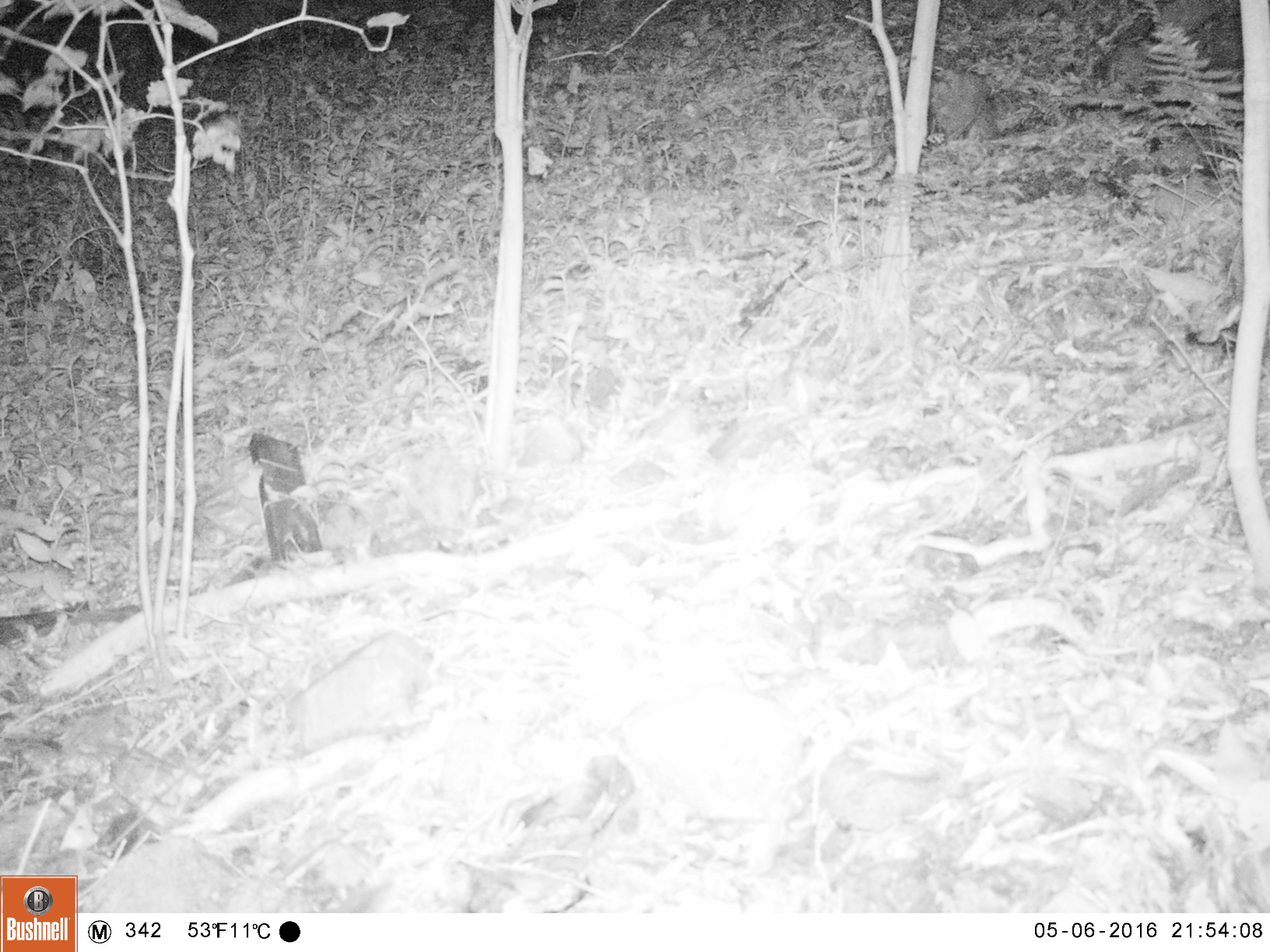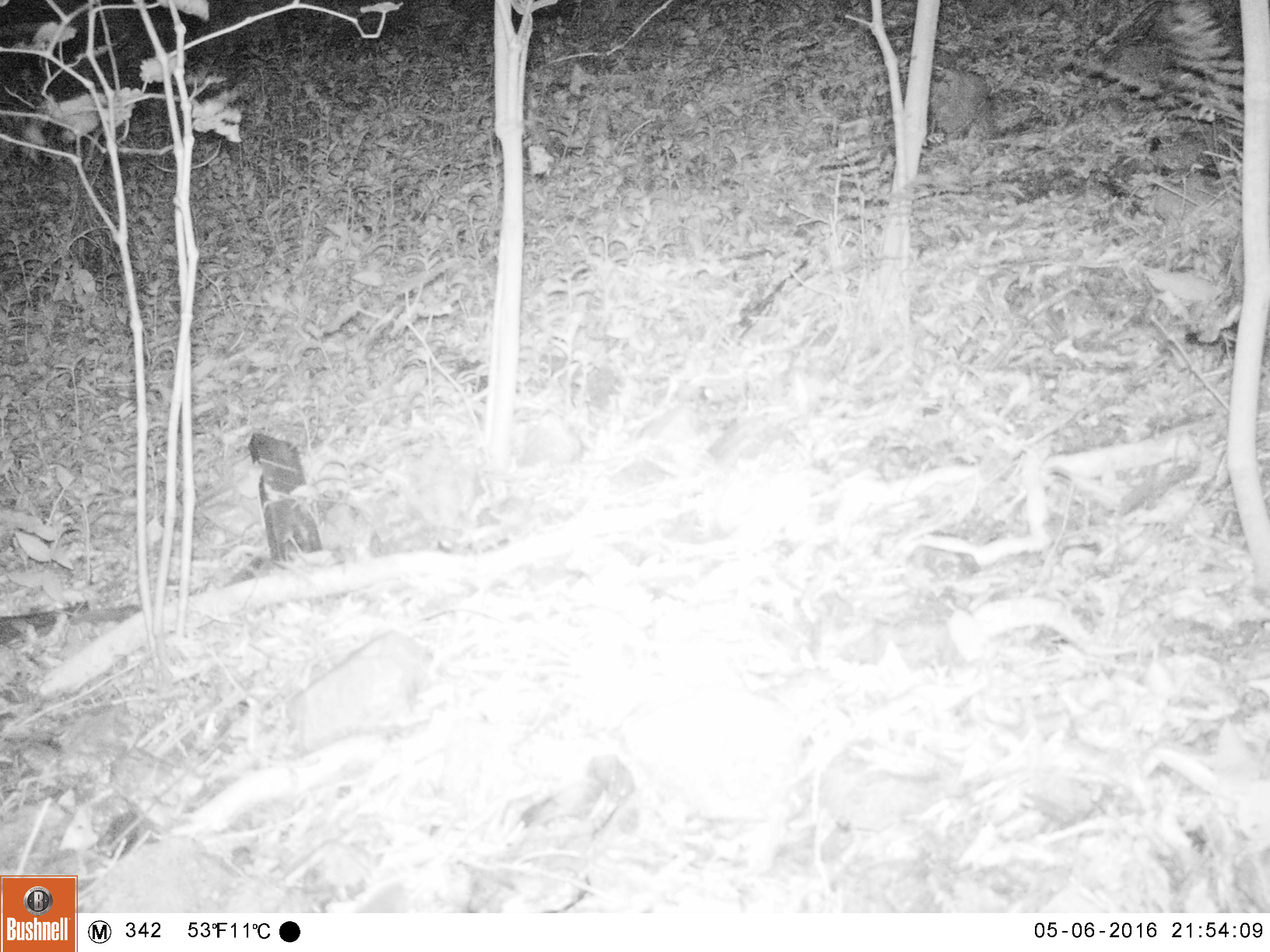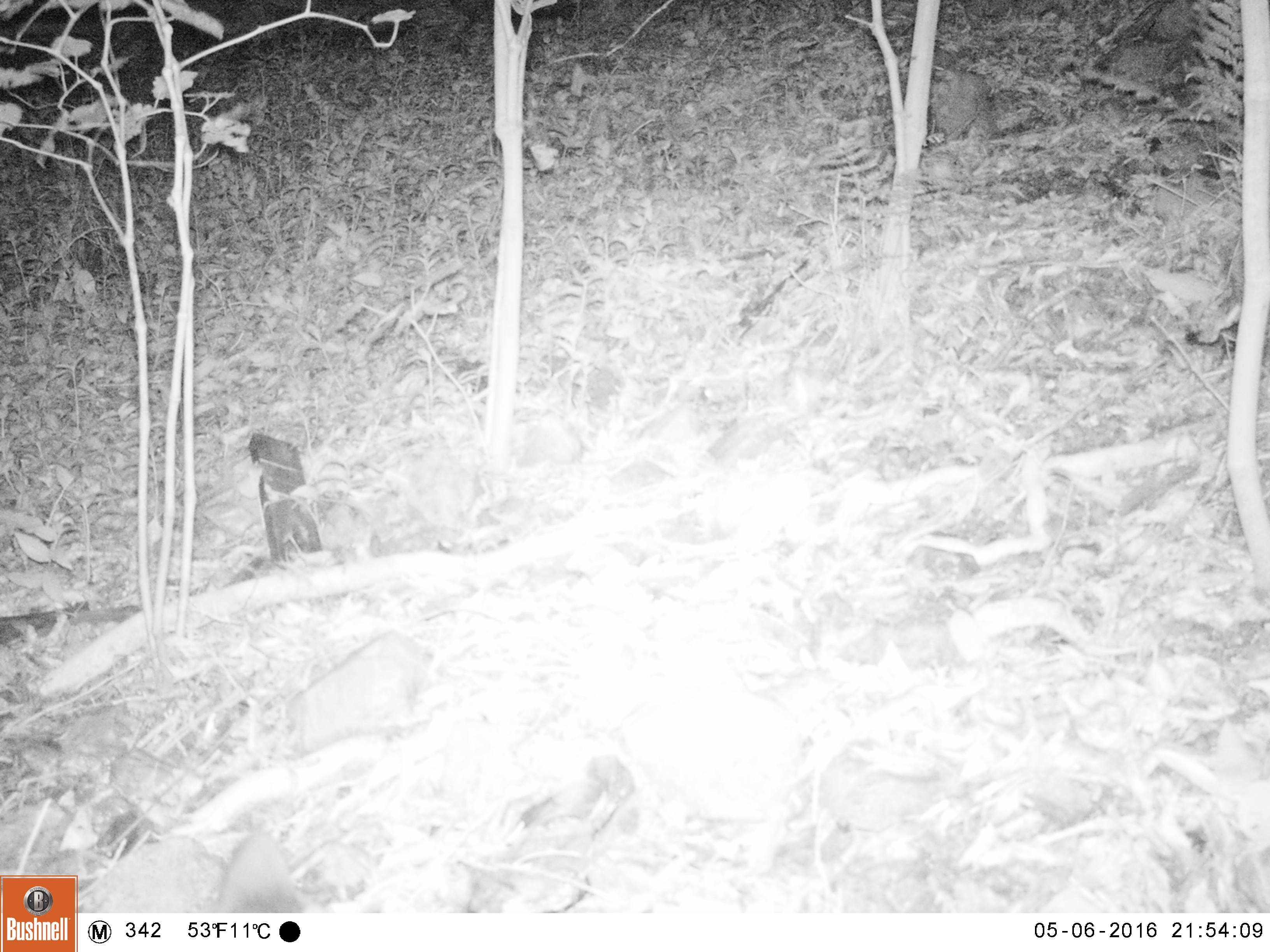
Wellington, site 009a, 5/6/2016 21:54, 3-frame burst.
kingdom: Animalia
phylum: Chordata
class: Mammalia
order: Carnivora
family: Felidae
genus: Felis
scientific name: Felis catus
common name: cat